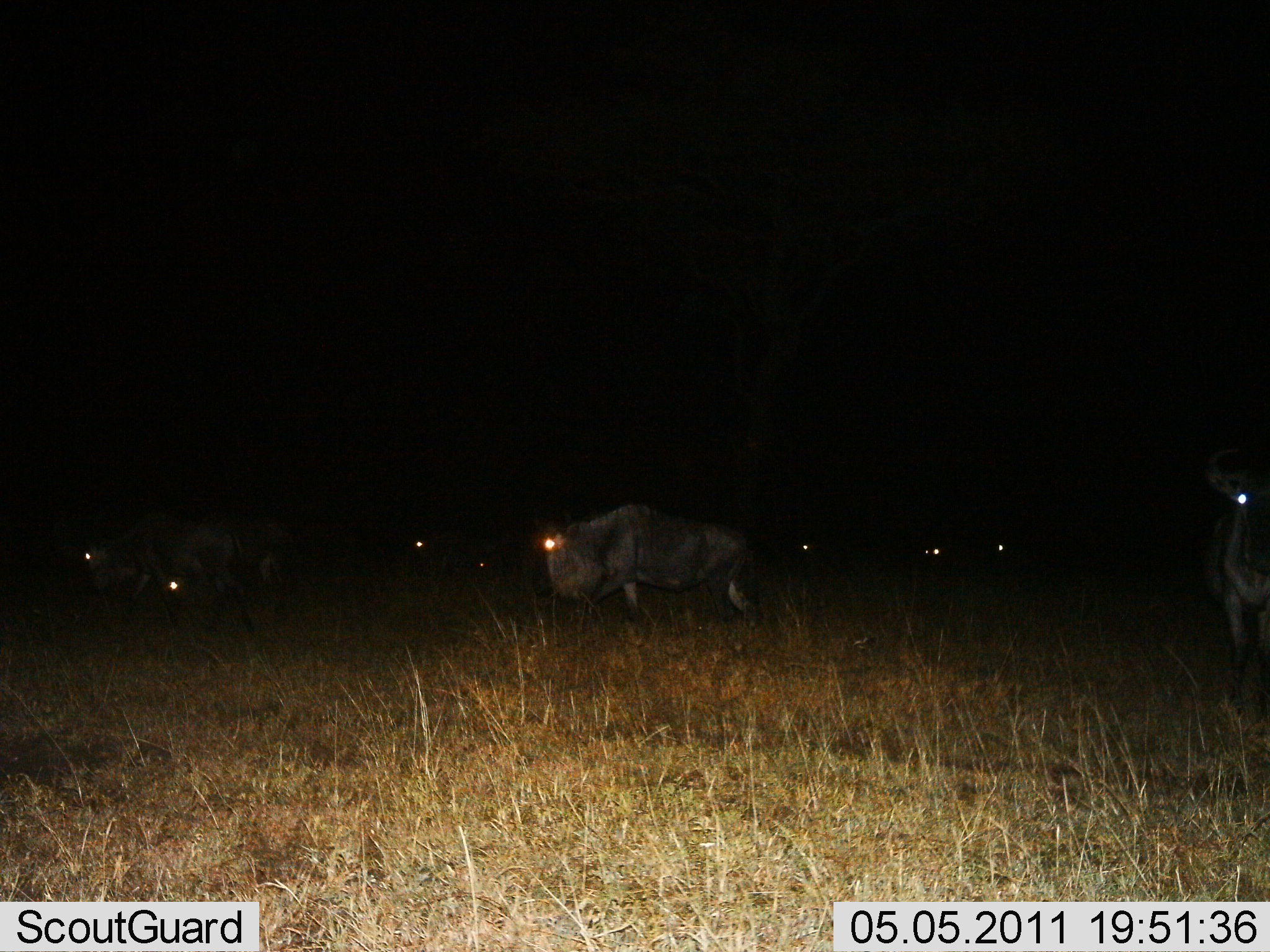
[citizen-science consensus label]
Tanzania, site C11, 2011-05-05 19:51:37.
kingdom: Animalia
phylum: Chordata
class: Mammalia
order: Artiodactyla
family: Bovidae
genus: Connochaetes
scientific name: Connochaetes taurinus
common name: blue wildebeest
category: wildebeest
Wildebeest (blue wildebeest) (Connochaetes taurinus), count 8. Behavior (volunteer vote fractions): standing 64%, resting 0%, moving 64%, interacting 0%. Young present (vote fraction): 0%. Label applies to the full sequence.